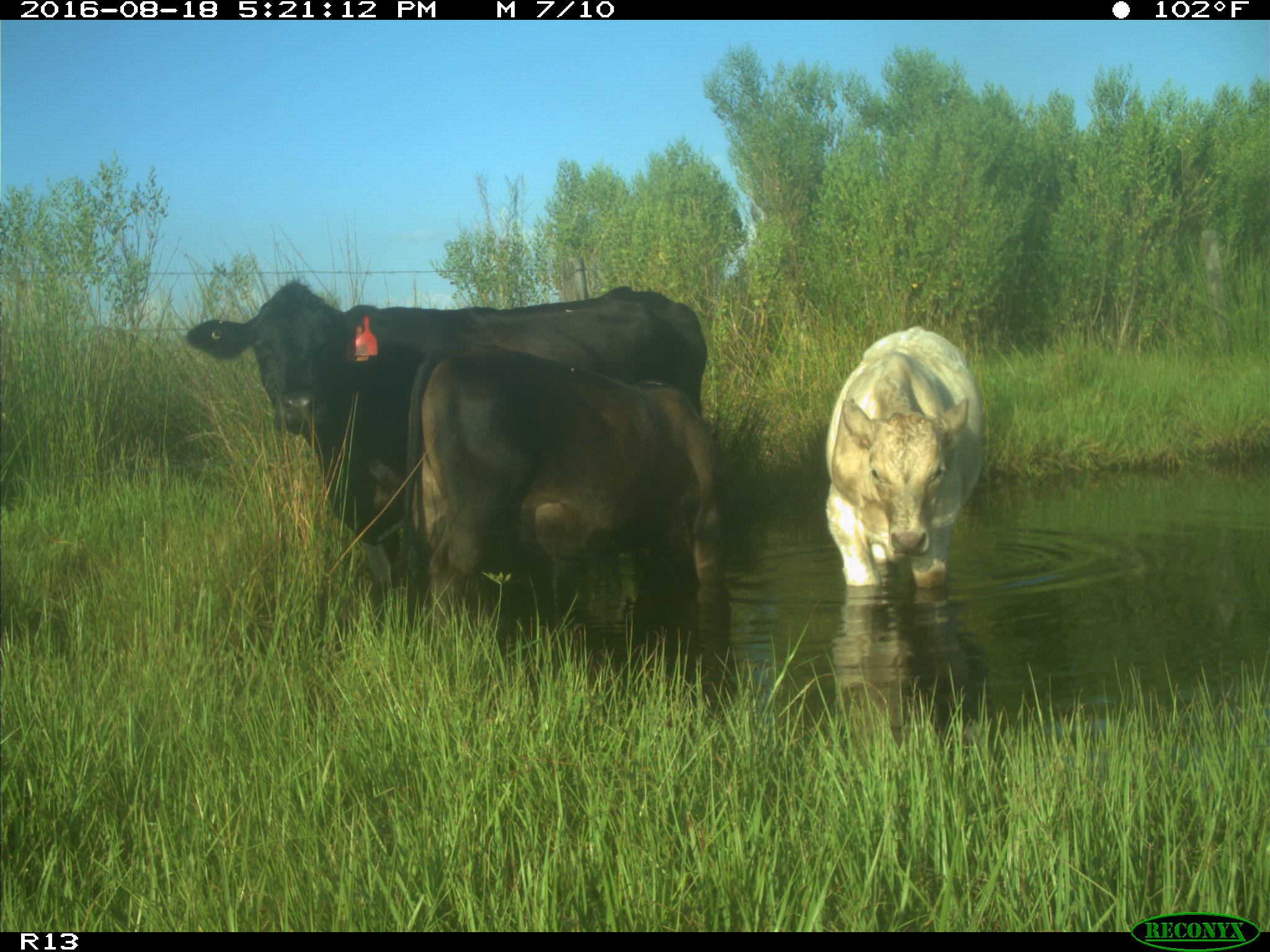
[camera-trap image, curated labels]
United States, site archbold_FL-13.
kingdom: Animalia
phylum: Chordata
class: Mammalia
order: Artiodactyla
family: Bovidae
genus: Bos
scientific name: Bos taurus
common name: domestic cow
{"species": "Bos taurus (domestic cow)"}